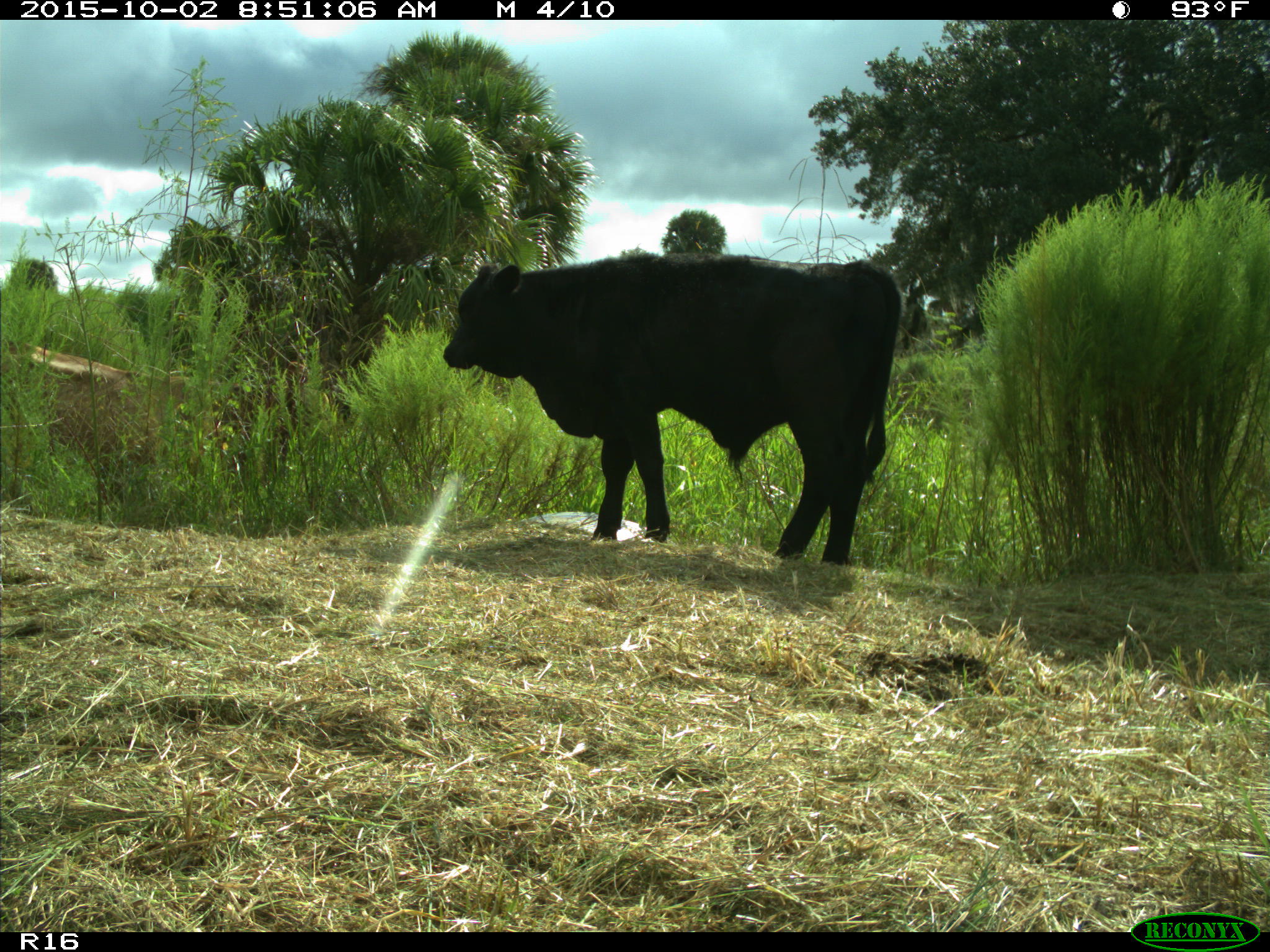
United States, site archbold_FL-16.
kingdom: Animalia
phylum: Chordata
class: Mammalia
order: Artiodactyla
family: Bovidae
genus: Bos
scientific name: Bos taurus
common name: domestic cow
Bos taurus (domestic cow).